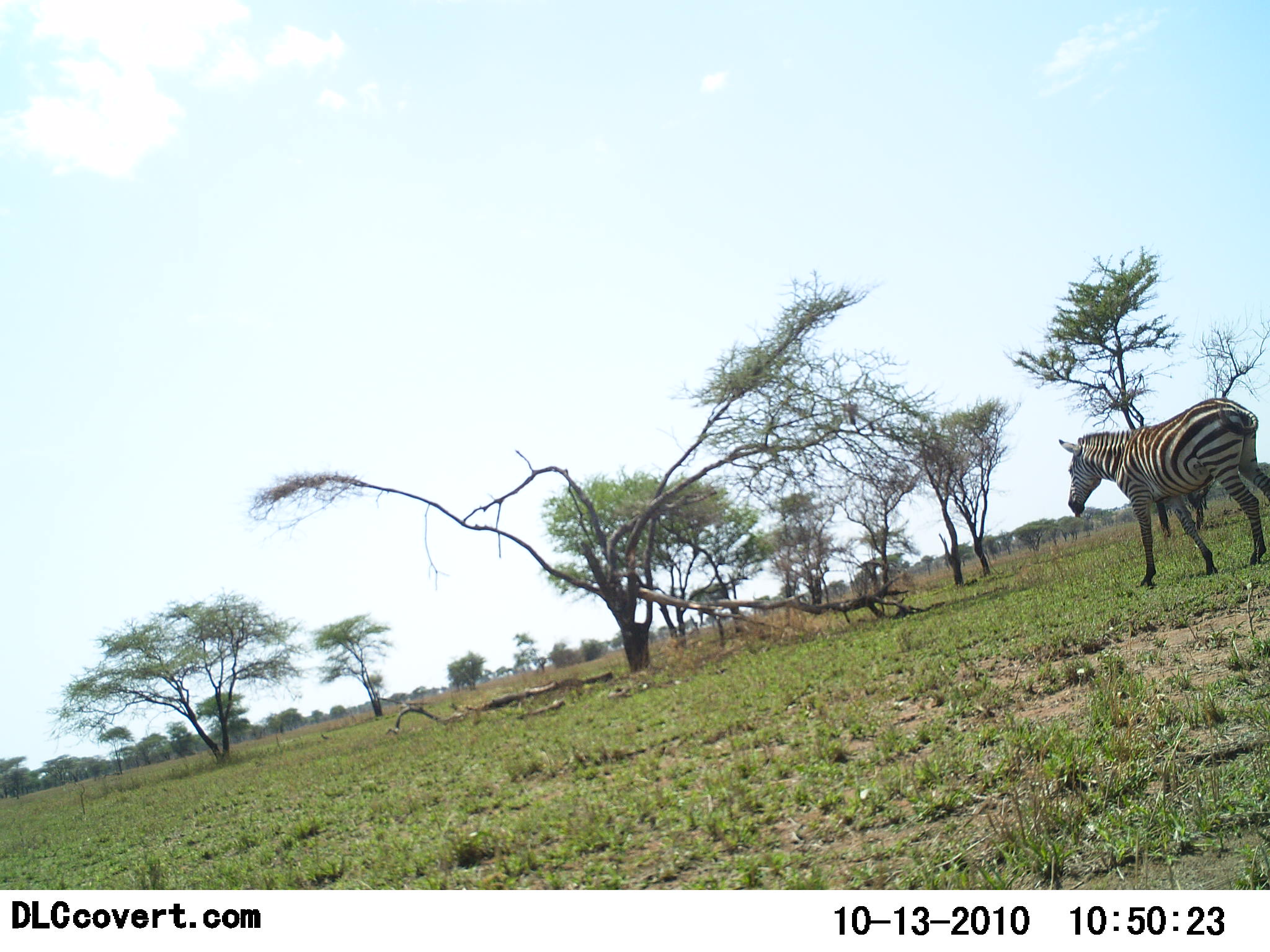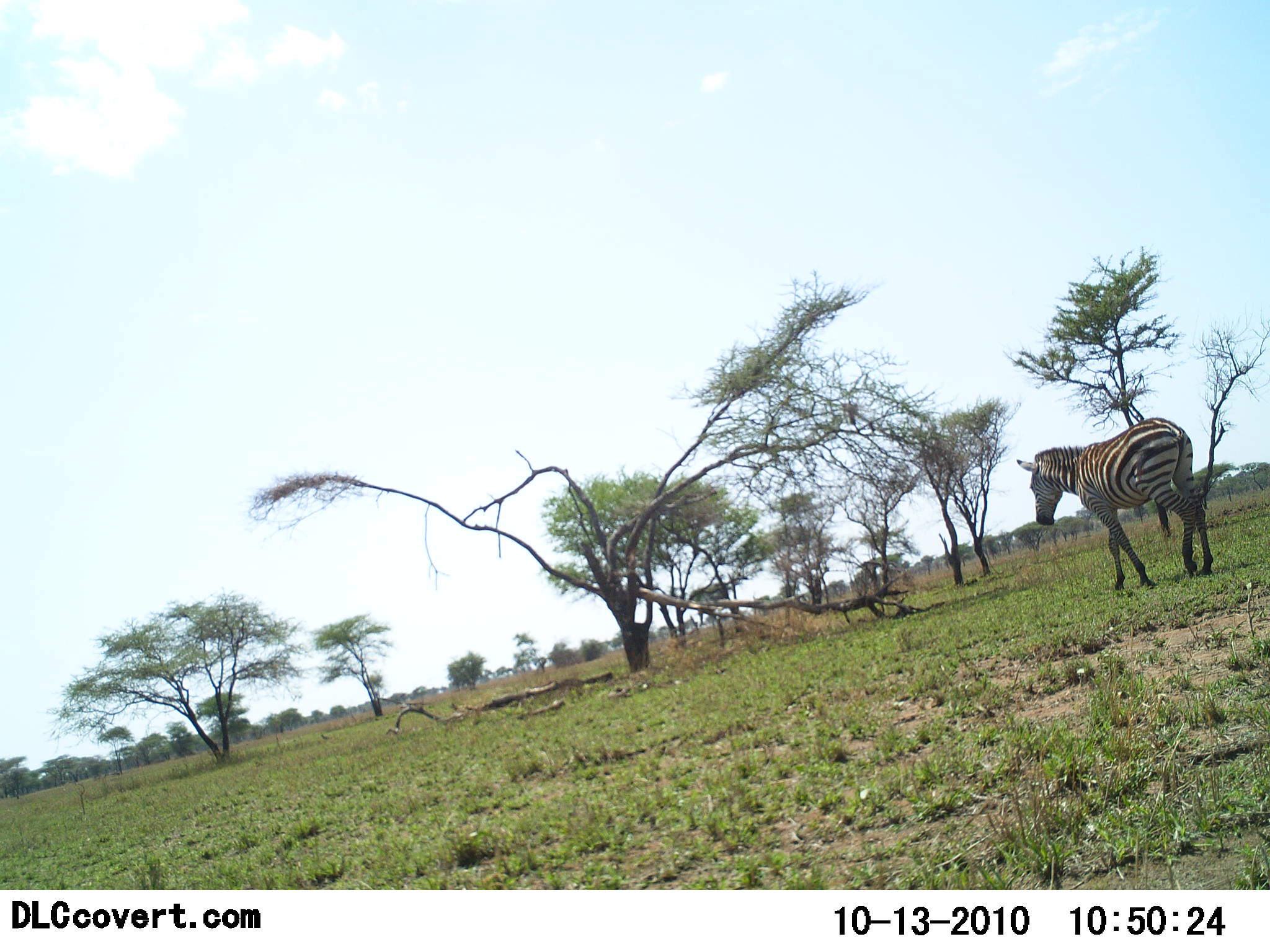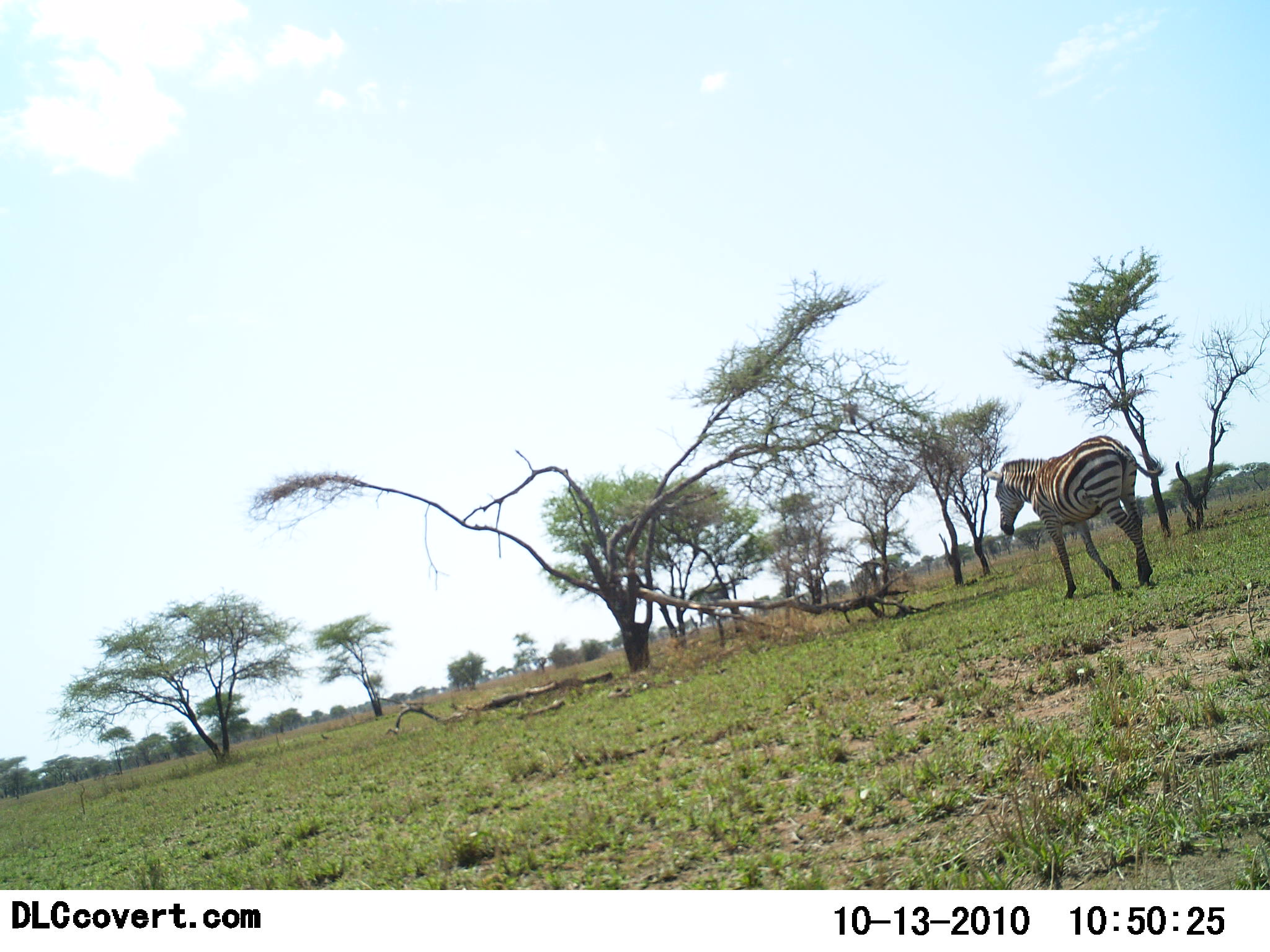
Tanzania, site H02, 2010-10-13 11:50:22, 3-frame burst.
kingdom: Animalia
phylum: Chordata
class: Mammalia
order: Perissodactyla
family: Equidae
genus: Equus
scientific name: Equus quagga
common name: plains zebra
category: zebra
Zebra (plains zebra) (Equus quagga), count 1. Behavior (volunteer vote fractions): standing 0%, resting 0%, moving 100%, interacting 0%. Young present (vote fraction): 0%. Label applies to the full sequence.